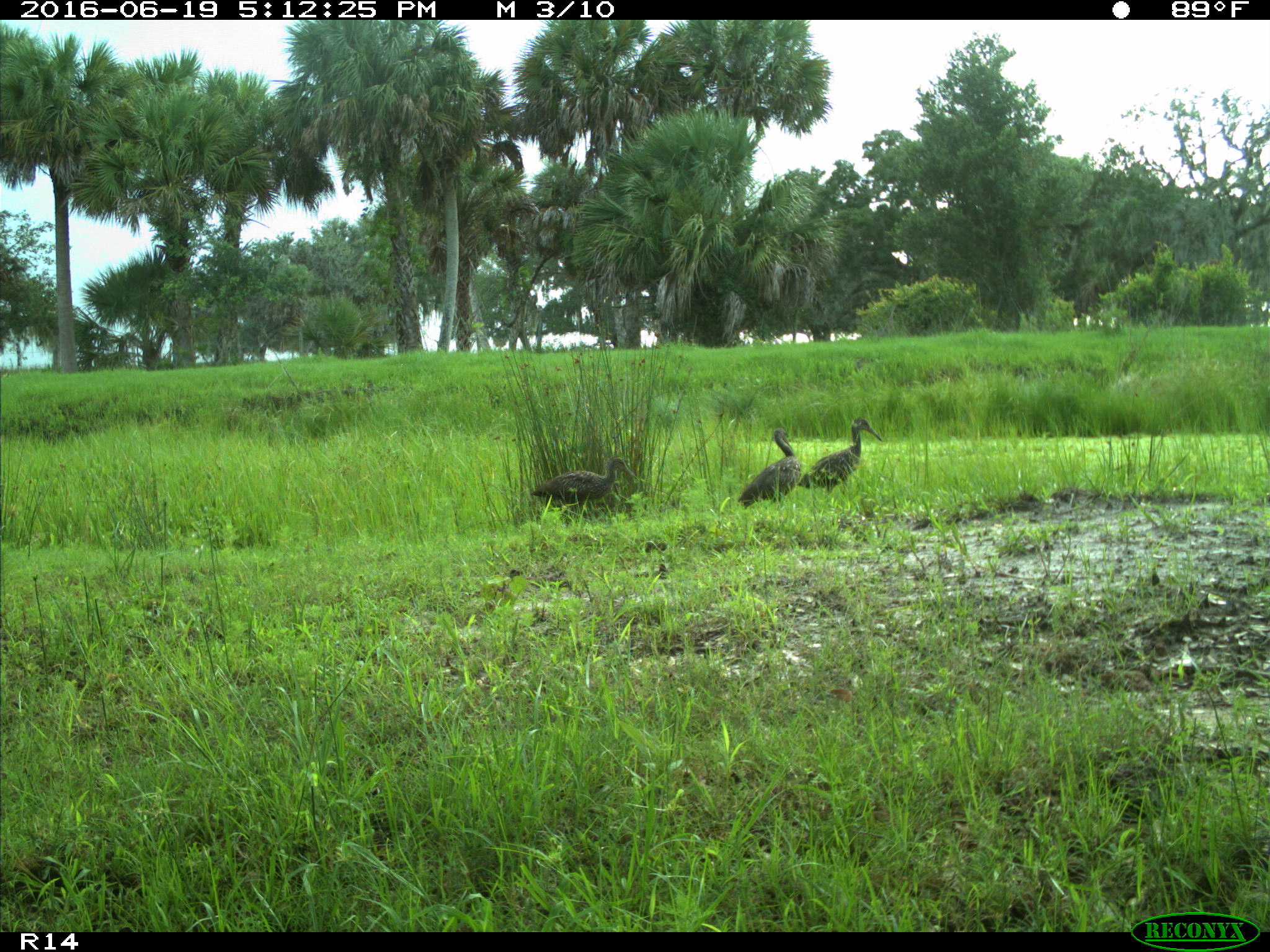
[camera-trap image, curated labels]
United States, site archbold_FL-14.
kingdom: Animalia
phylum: Chordata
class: Aves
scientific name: Aves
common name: birds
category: unidentified bird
Unidentified bird (birds) (Aves).